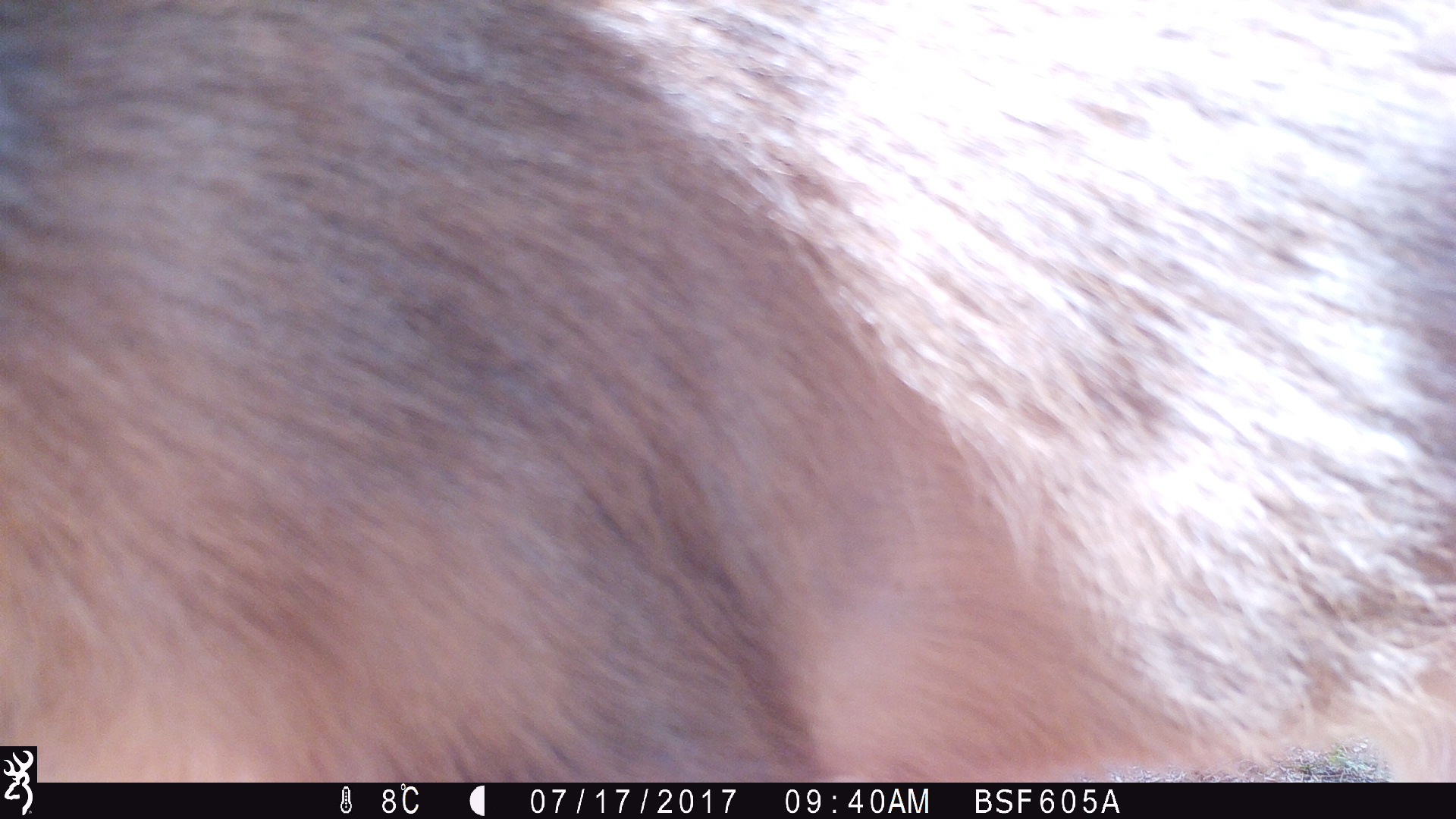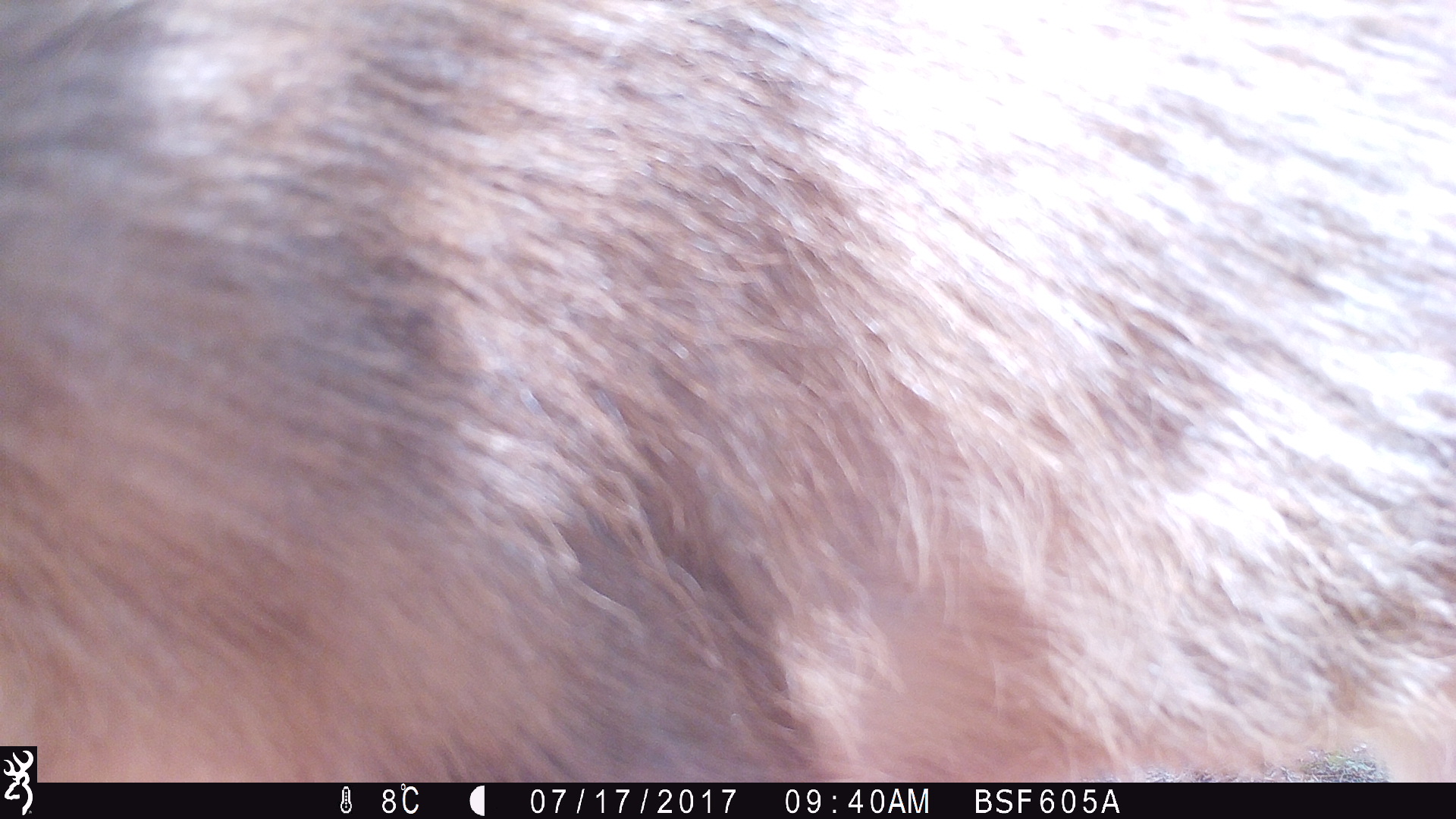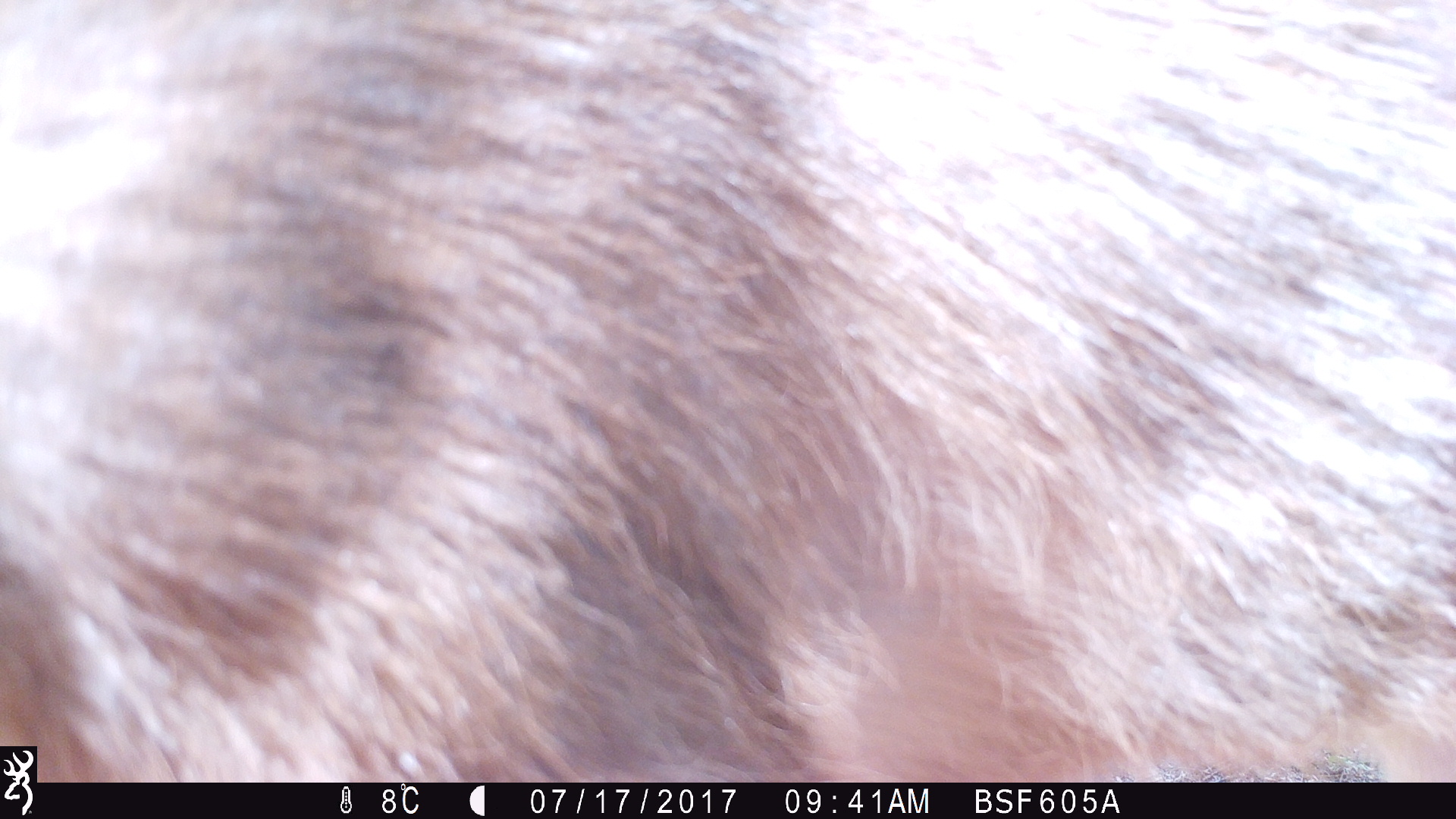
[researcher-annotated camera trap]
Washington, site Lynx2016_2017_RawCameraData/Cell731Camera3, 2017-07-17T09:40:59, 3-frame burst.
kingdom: Animalia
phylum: Chordata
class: Mammalia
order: Artiodactyla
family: Cervidae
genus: Odocoileus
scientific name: Odocoileus hemionus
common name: mule deer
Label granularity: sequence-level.